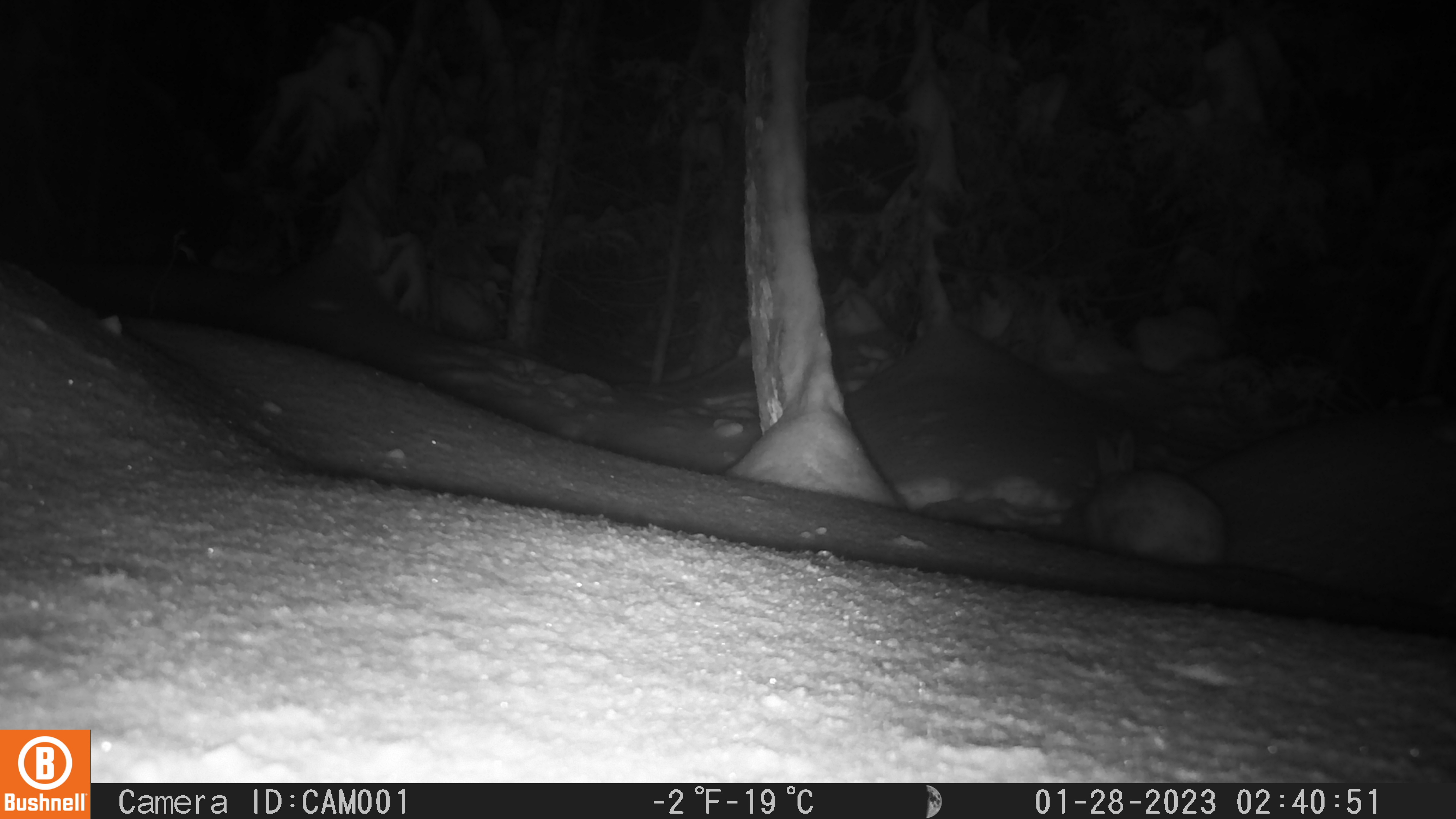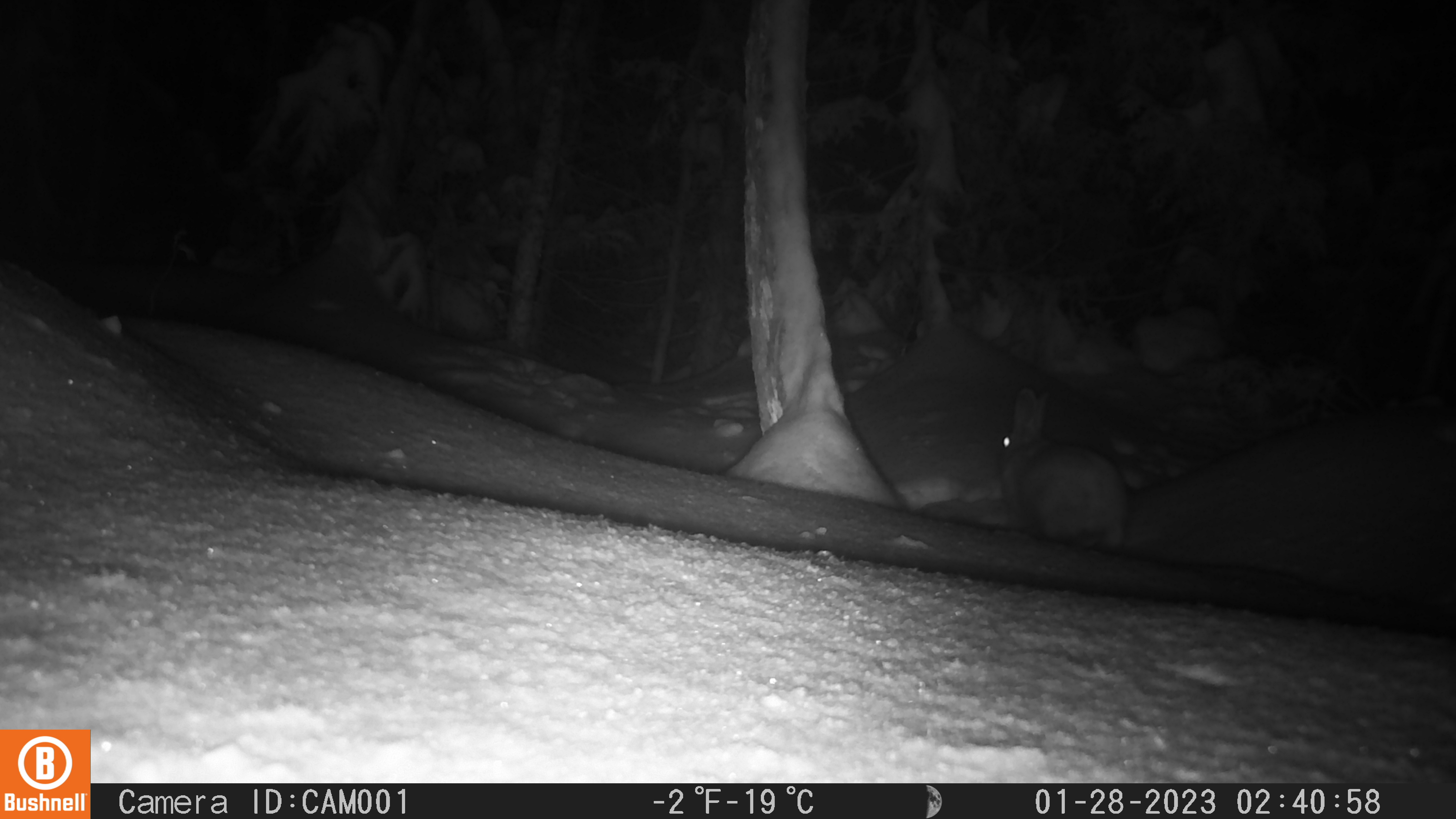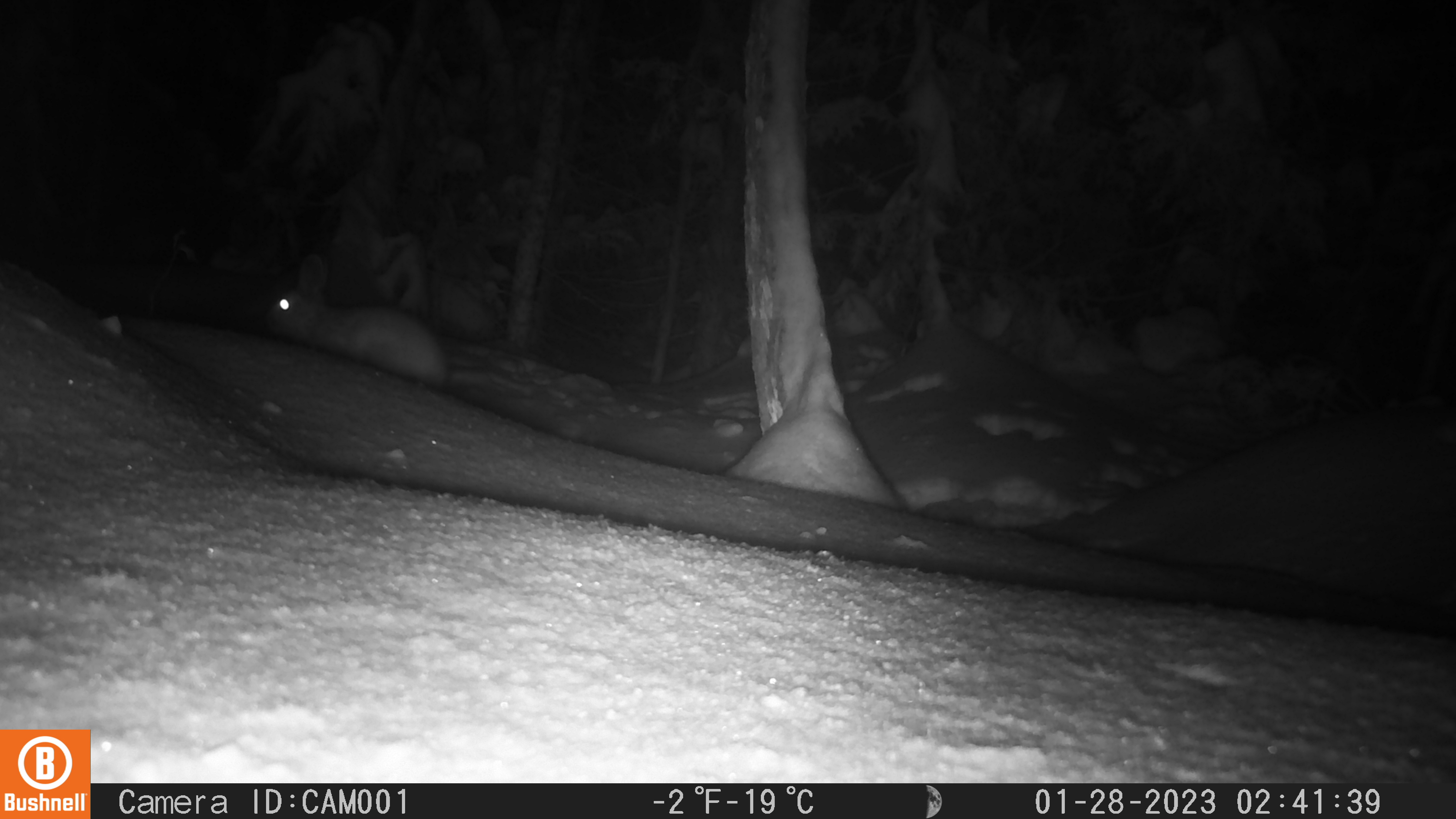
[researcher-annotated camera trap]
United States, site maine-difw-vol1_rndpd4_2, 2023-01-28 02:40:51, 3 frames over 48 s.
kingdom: Animalia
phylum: Chordata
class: Mammalia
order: Lagomorpha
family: Leporidae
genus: Lepus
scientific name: Lepus americanus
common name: snowshoe hare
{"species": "snowshoe hare (Lepus americanus)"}